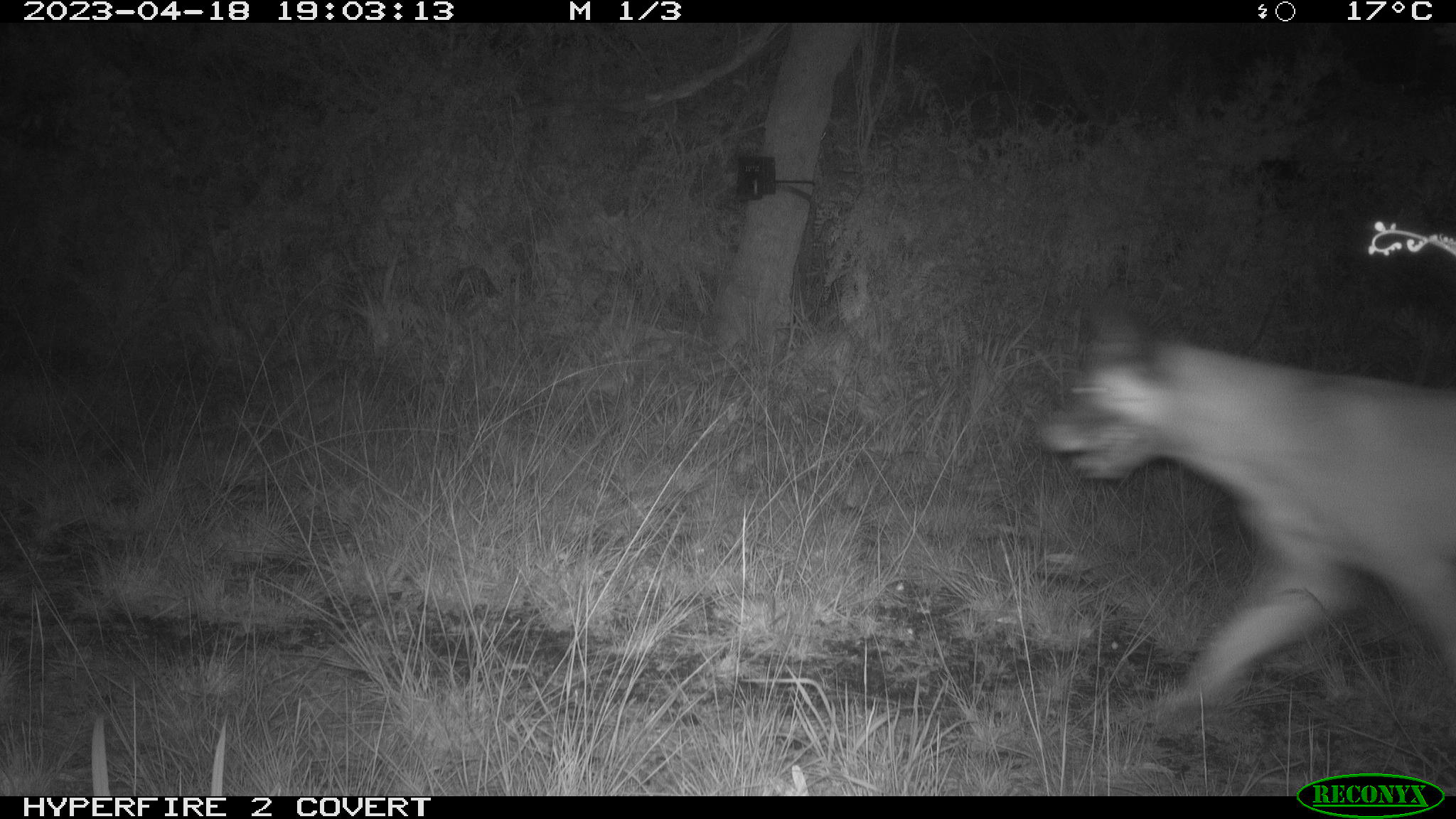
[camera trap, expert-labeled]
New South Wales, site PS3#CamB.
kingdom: Animalia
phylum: Chordata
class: Mammalia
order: Carnivora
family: Canidae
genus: Canis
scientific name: Canis familiaris dingo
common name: dingo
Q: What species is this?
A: Dingo (Canis familiaris dingo).